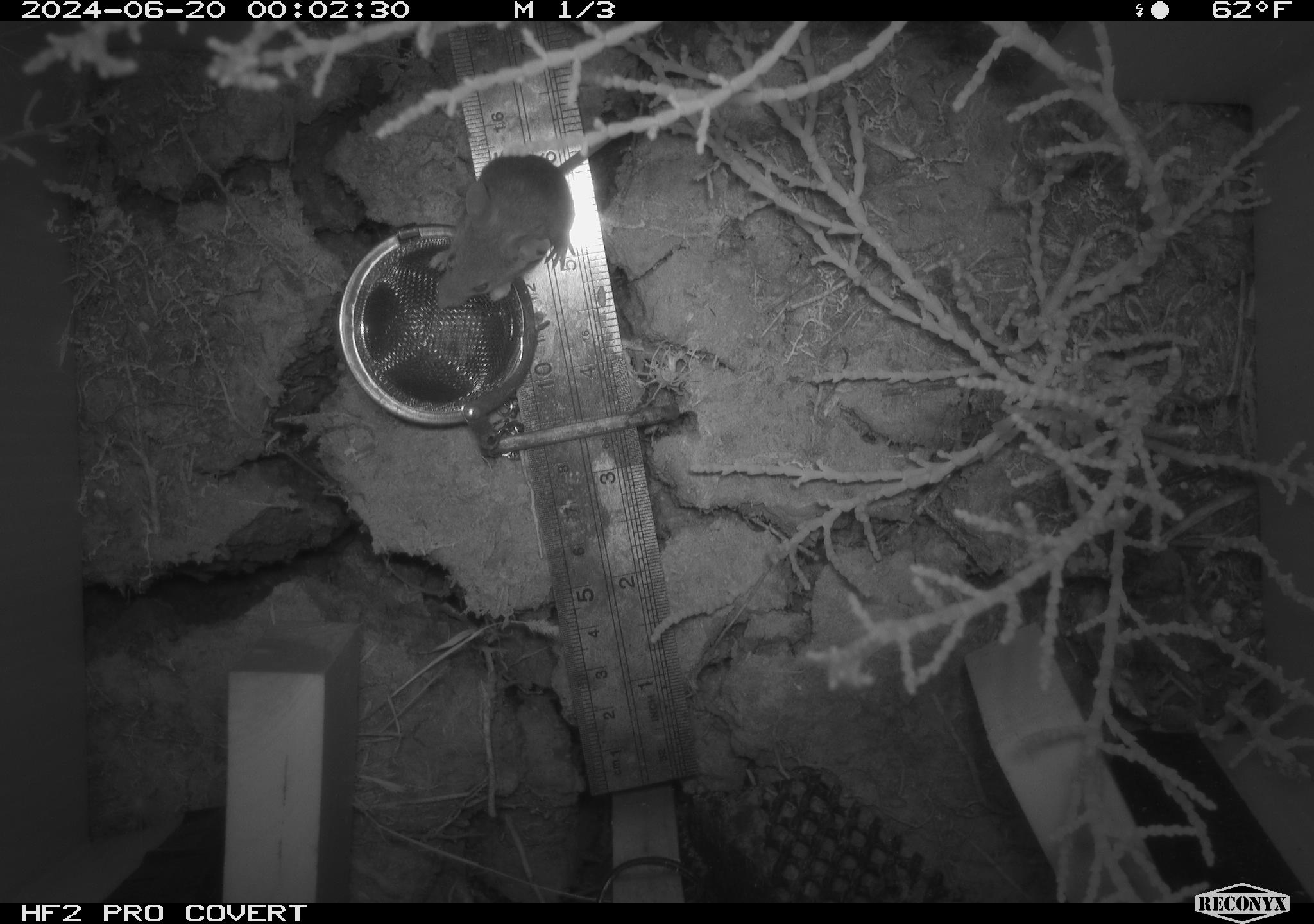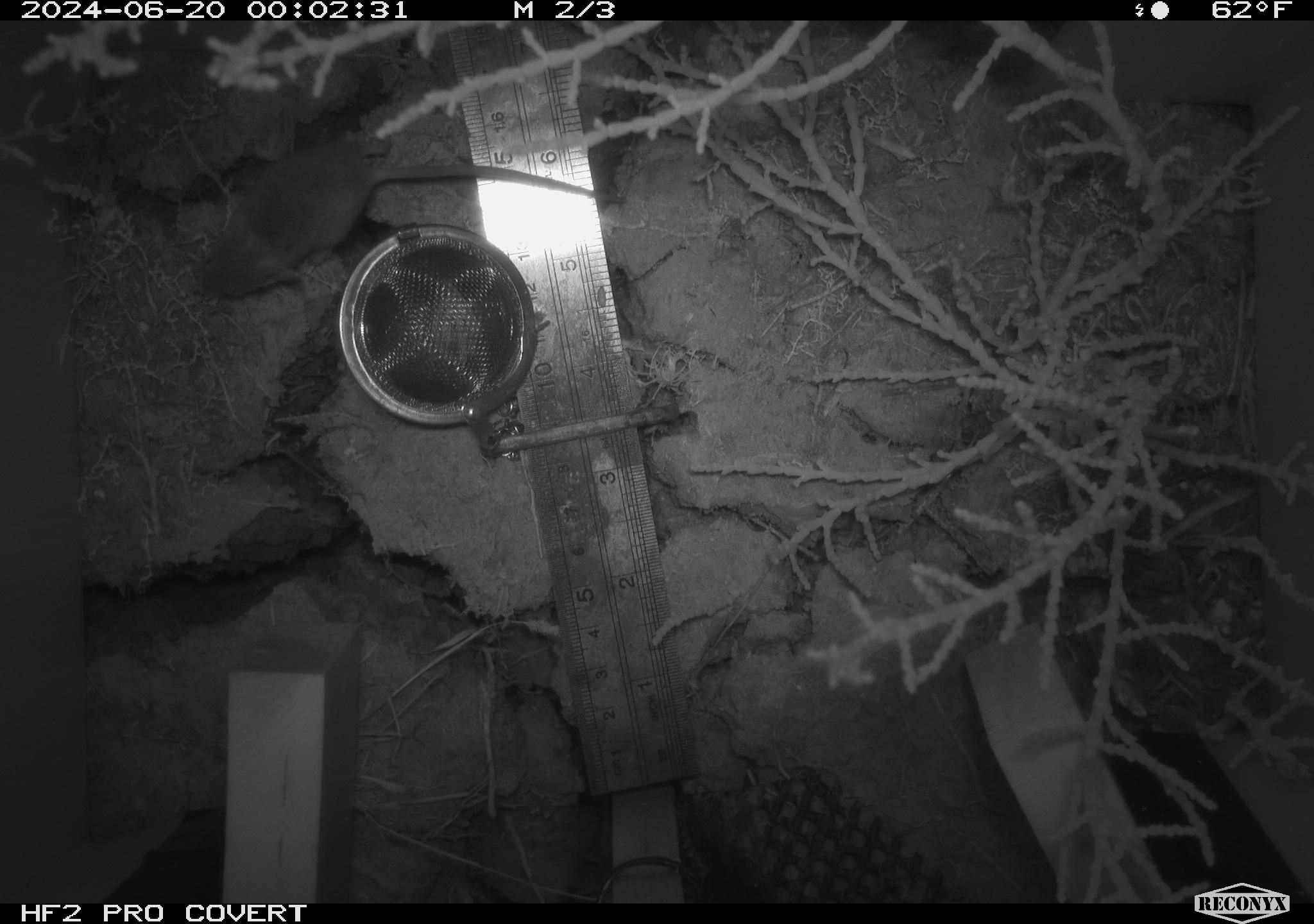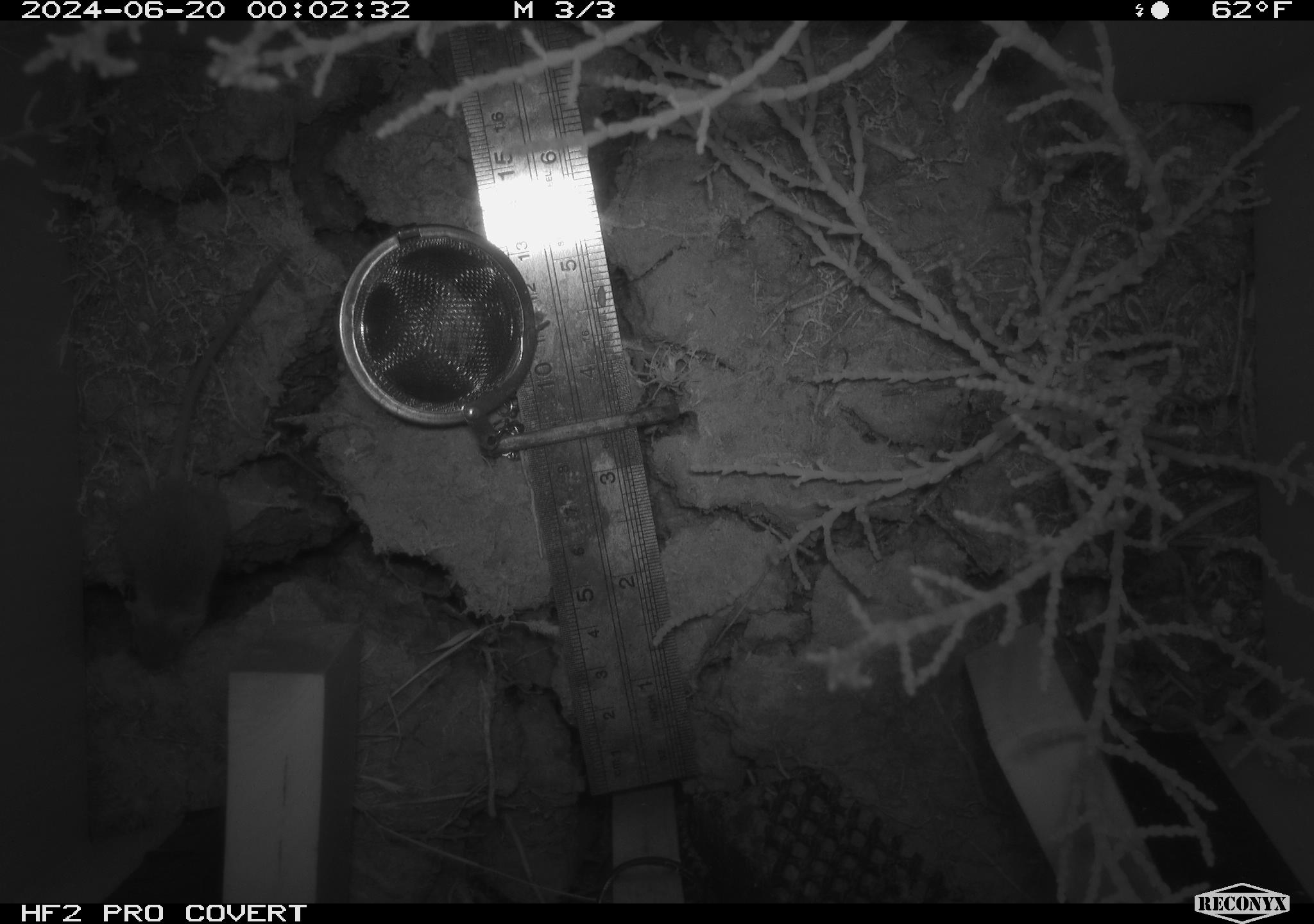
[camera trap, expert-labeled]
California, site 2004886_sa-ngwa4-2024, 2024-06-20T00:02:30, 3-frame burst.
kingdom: Animalia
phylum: Chordata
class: Mammalia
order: Rodentia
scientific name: Rodentia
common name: mouse species